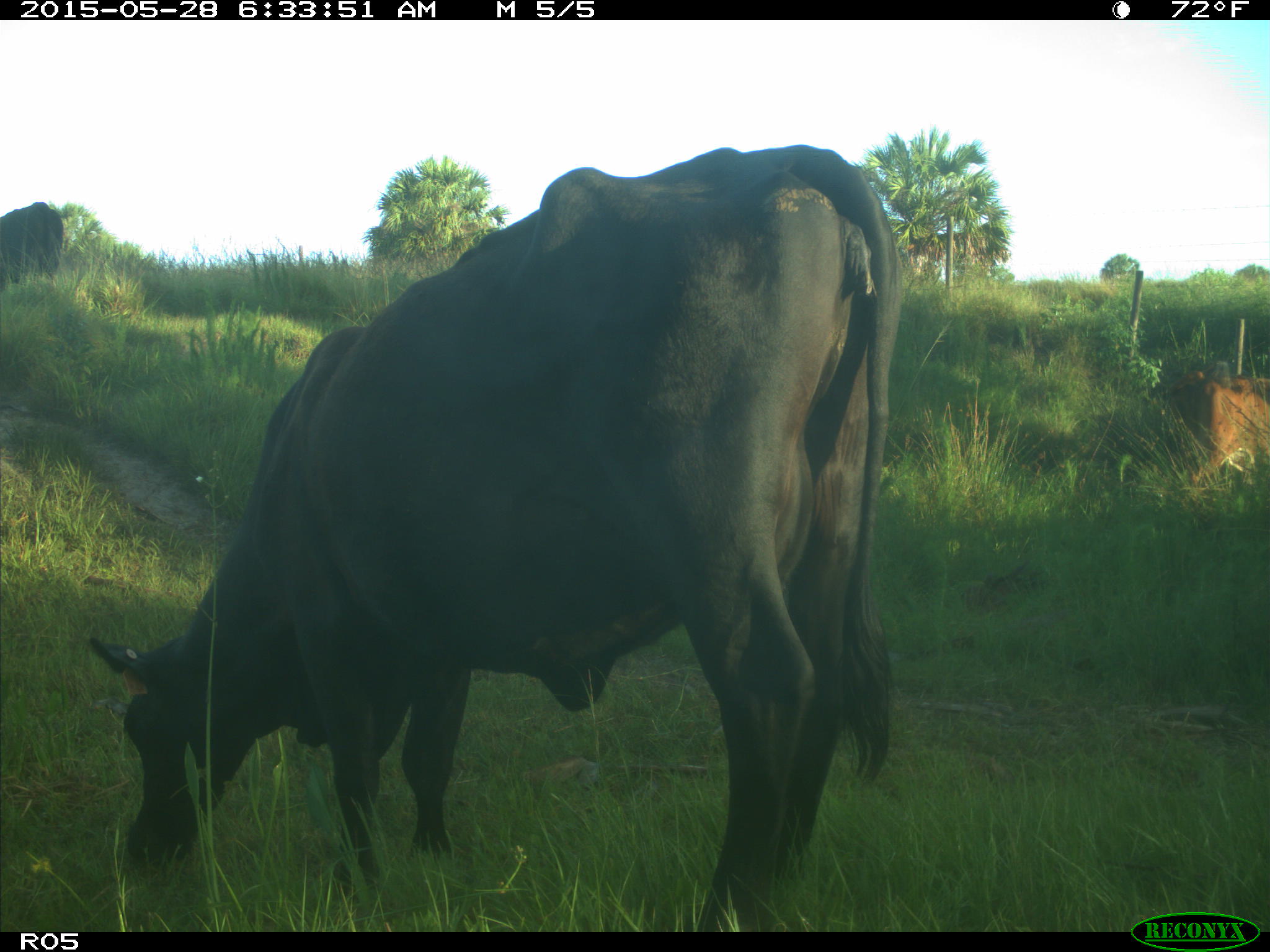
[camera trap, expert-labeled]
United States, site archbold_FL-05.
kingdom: Animalia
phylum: Chordata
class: Mammalia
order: Artiodactyla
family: Bovidae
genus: Bos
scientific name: Bos taurus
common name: domestic cow